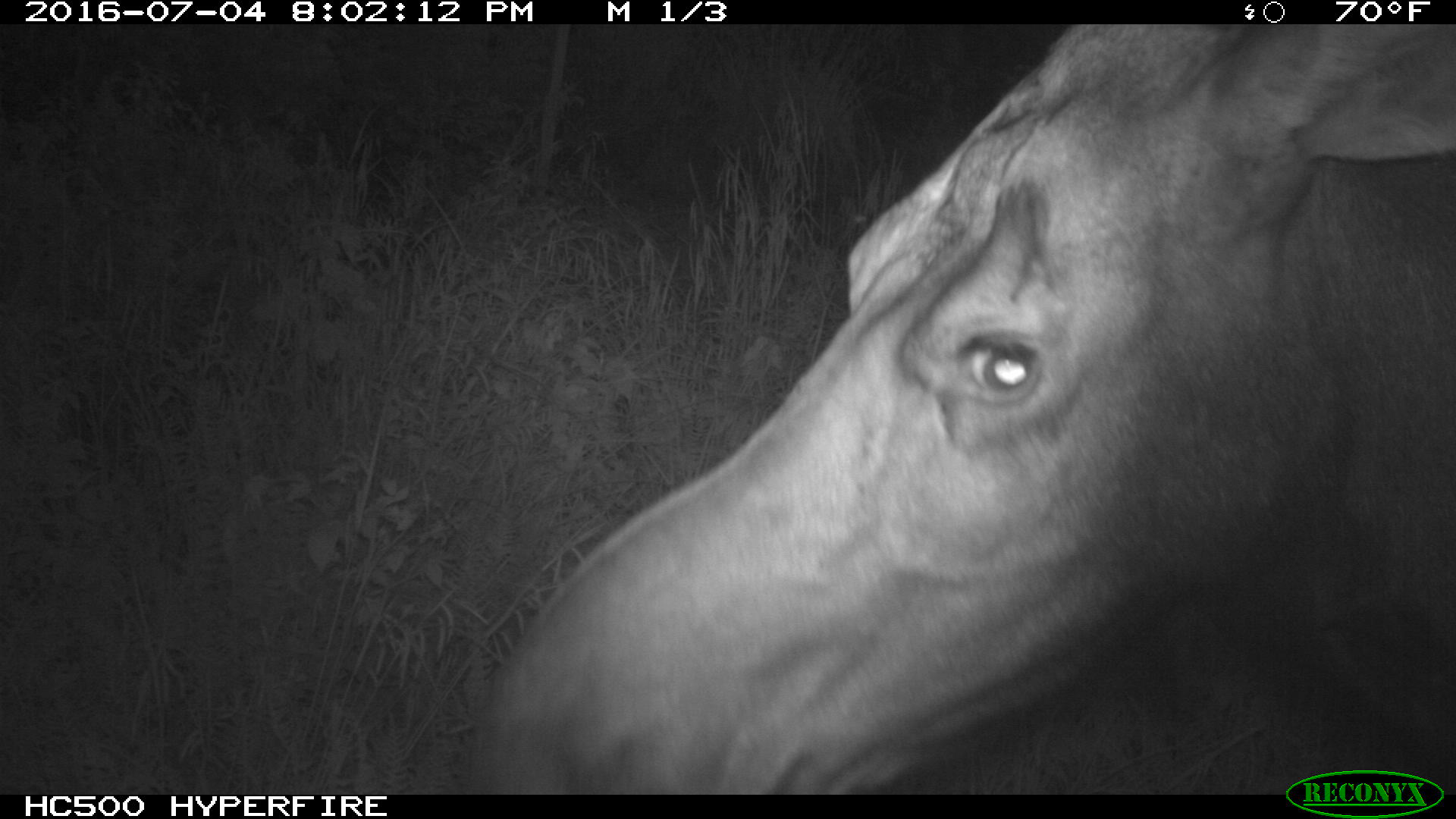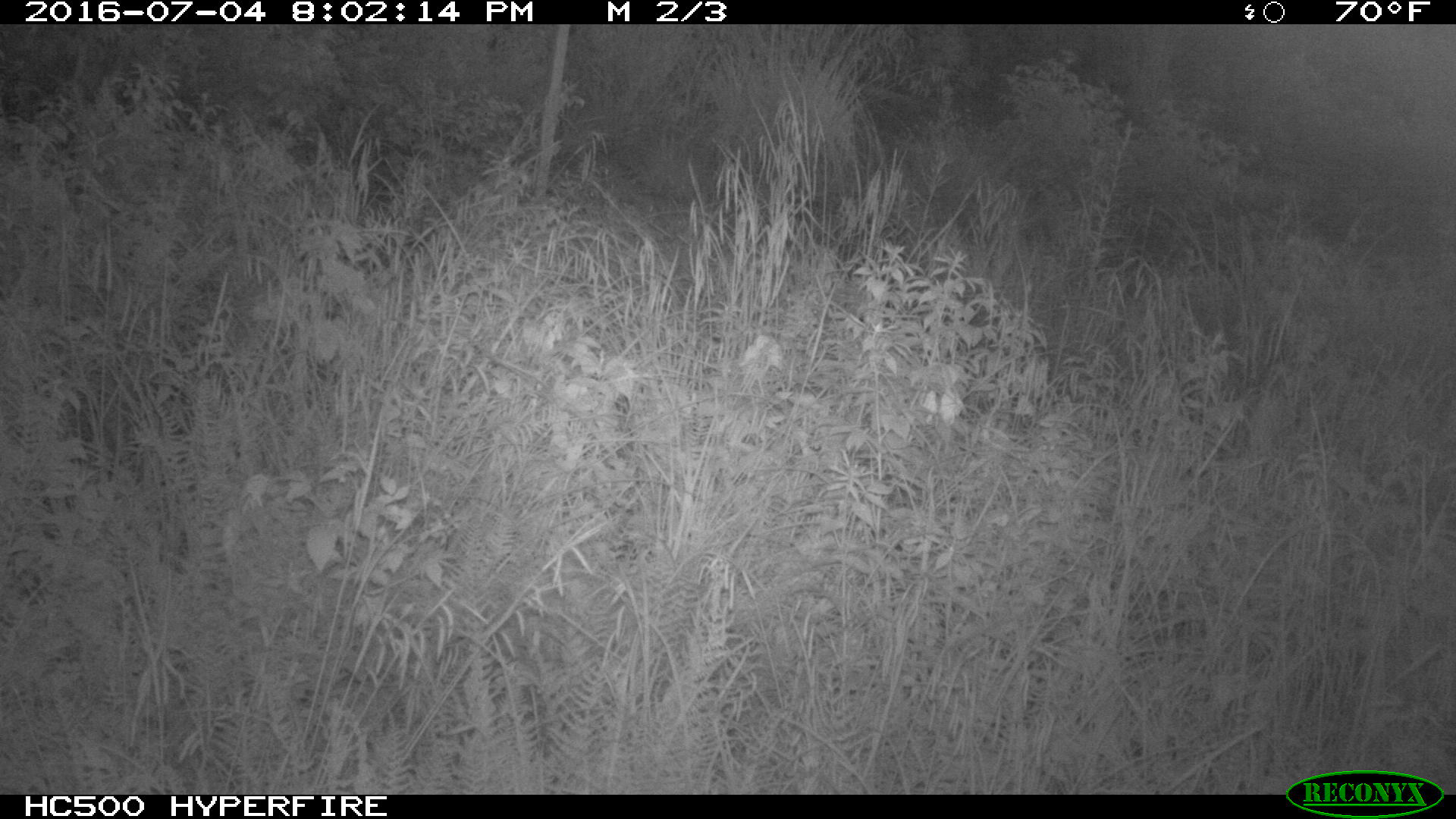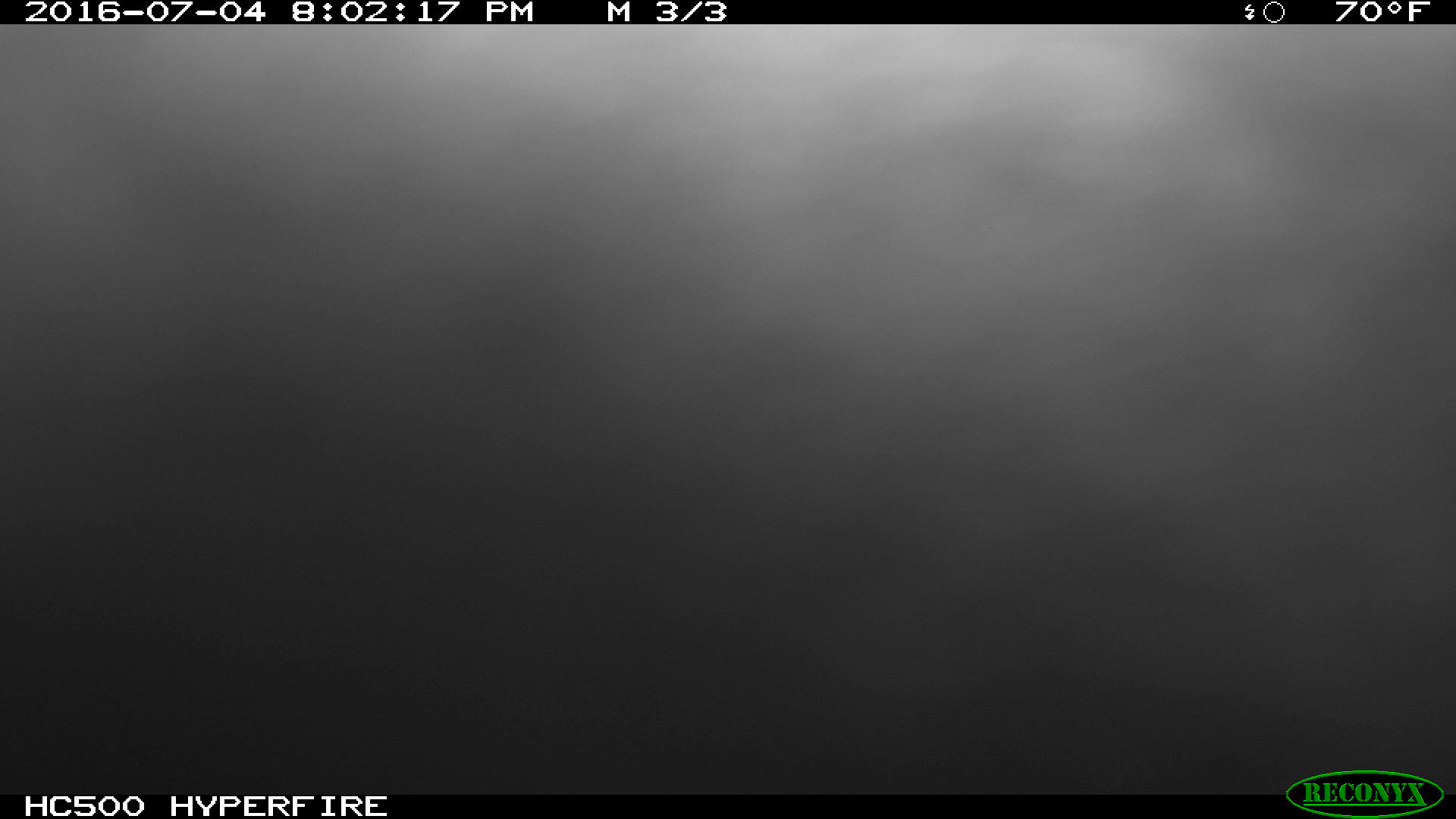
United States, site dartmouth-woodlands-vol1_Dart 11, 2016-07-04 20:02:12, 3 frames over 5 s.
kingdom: Animalia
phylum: Chordata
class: Mammalia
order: Artiodactyla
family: Cervidae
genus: Alces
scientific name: Alces alces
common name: moose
Moose (Alces alces).